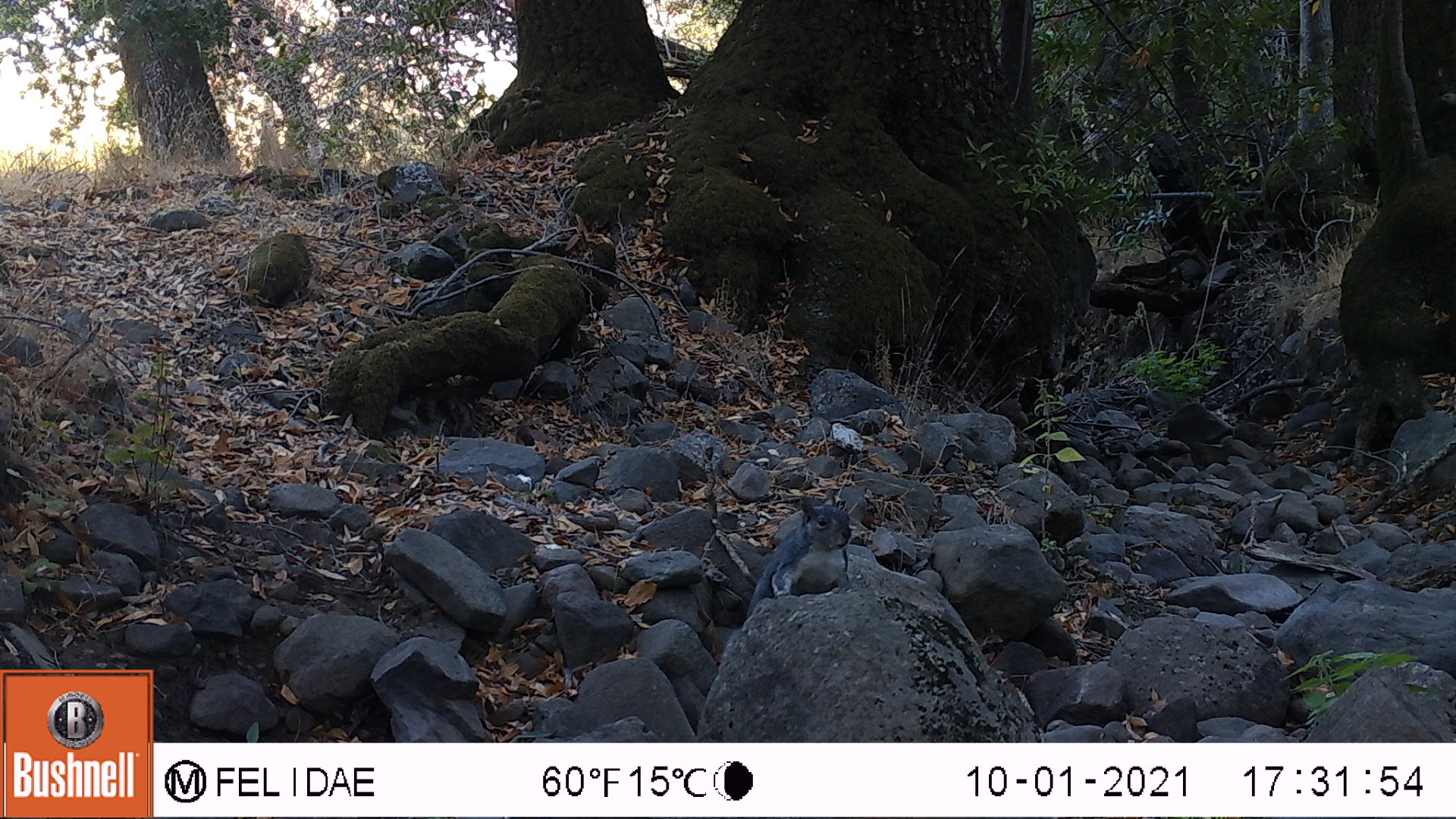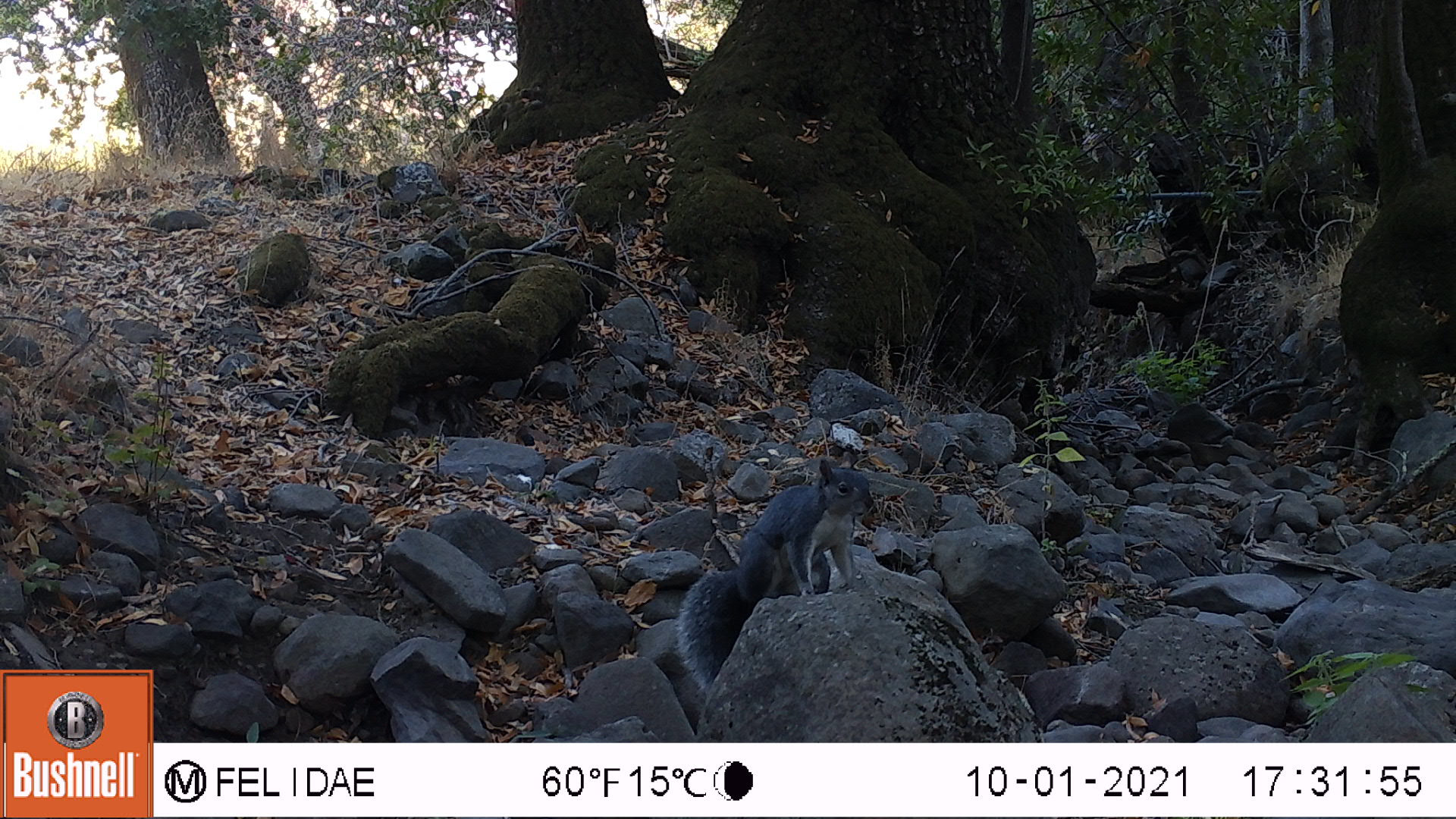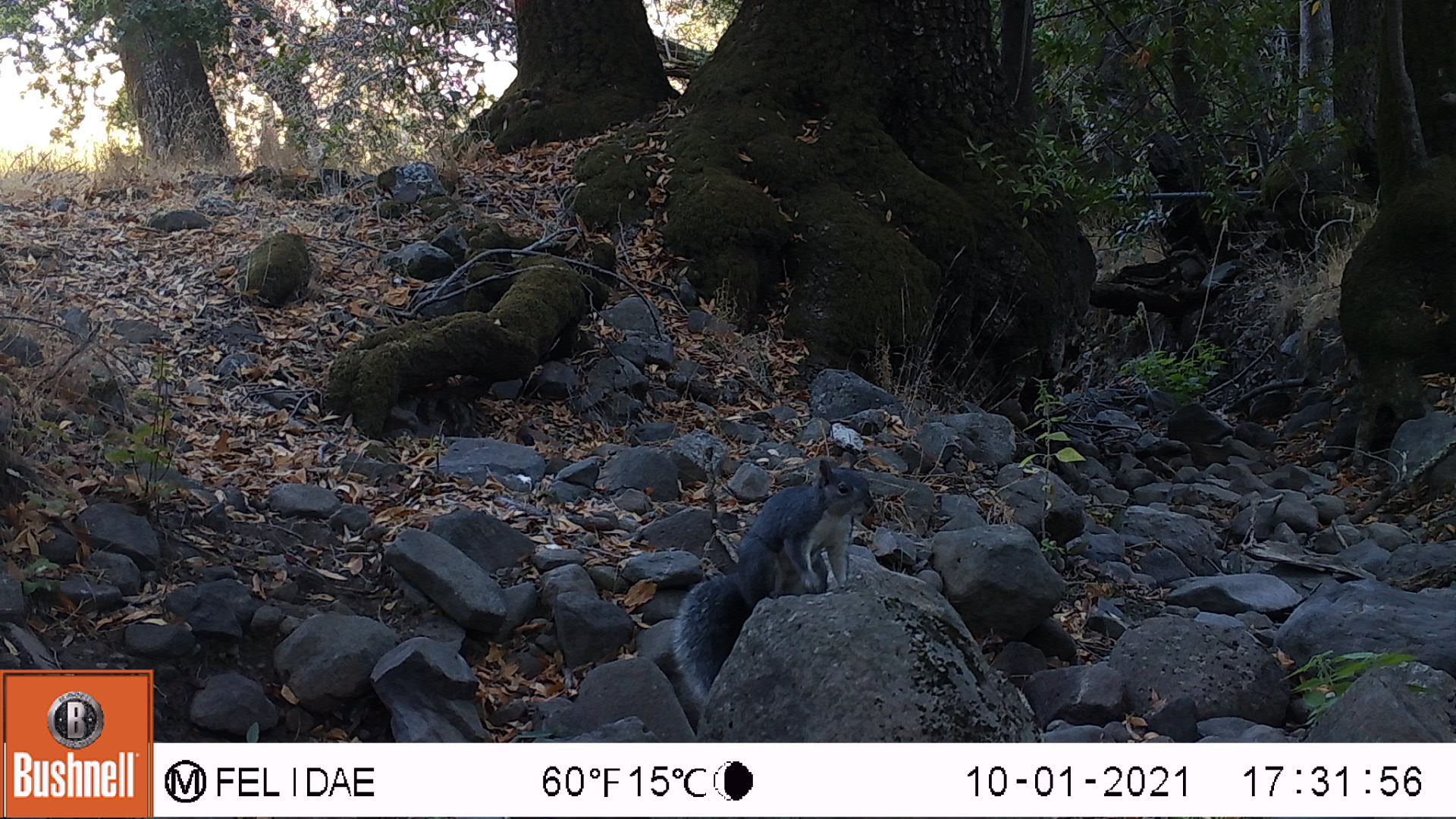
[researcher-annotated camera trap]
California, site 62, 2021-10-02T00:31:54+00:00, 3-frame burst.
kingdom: Animalia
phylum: Chordata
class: Mammalia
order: Rodentia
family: Sciuridae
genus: Sciurus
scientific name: Sciurus griseus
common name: western gray squirrel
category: western grey squirrel